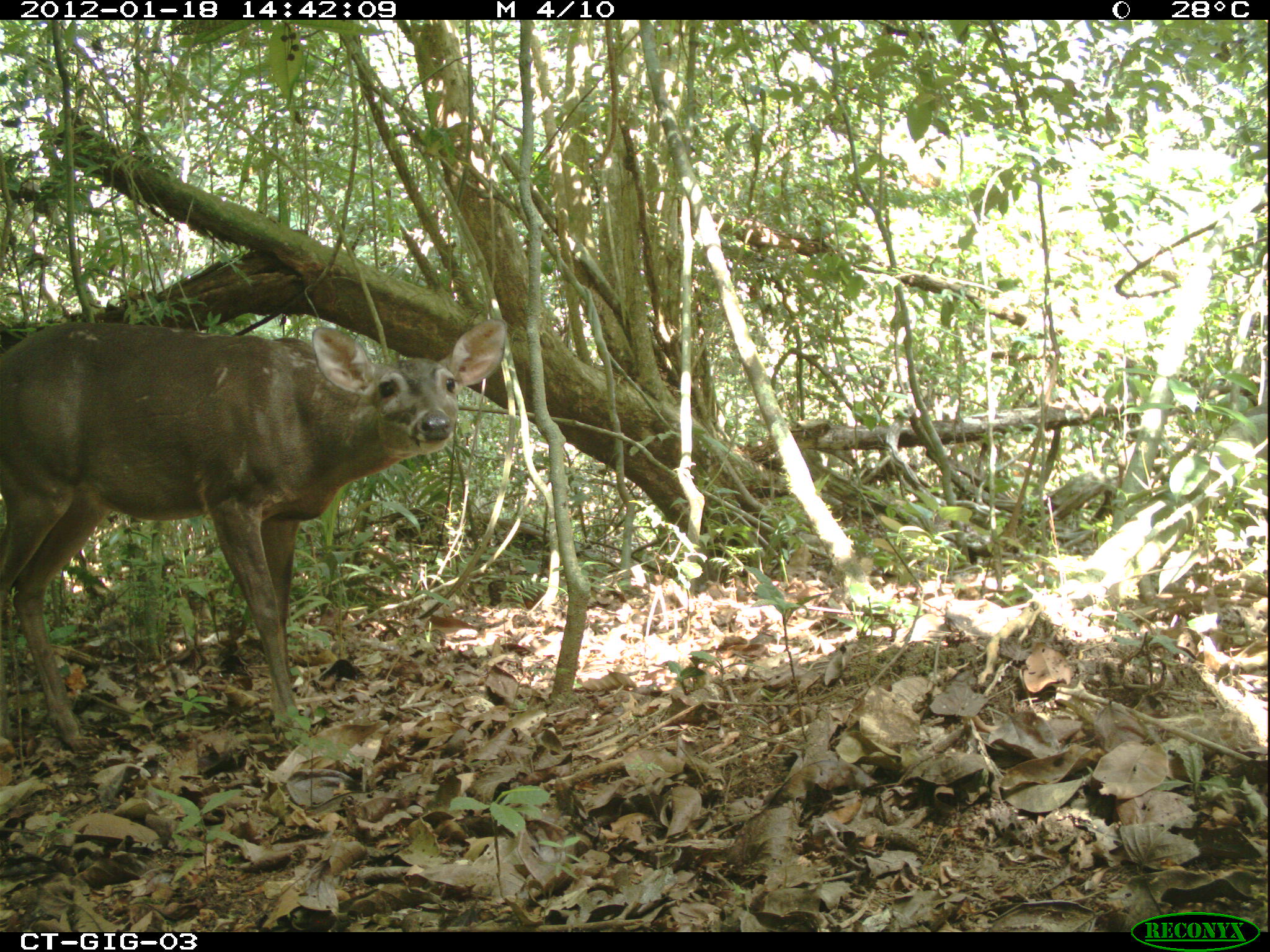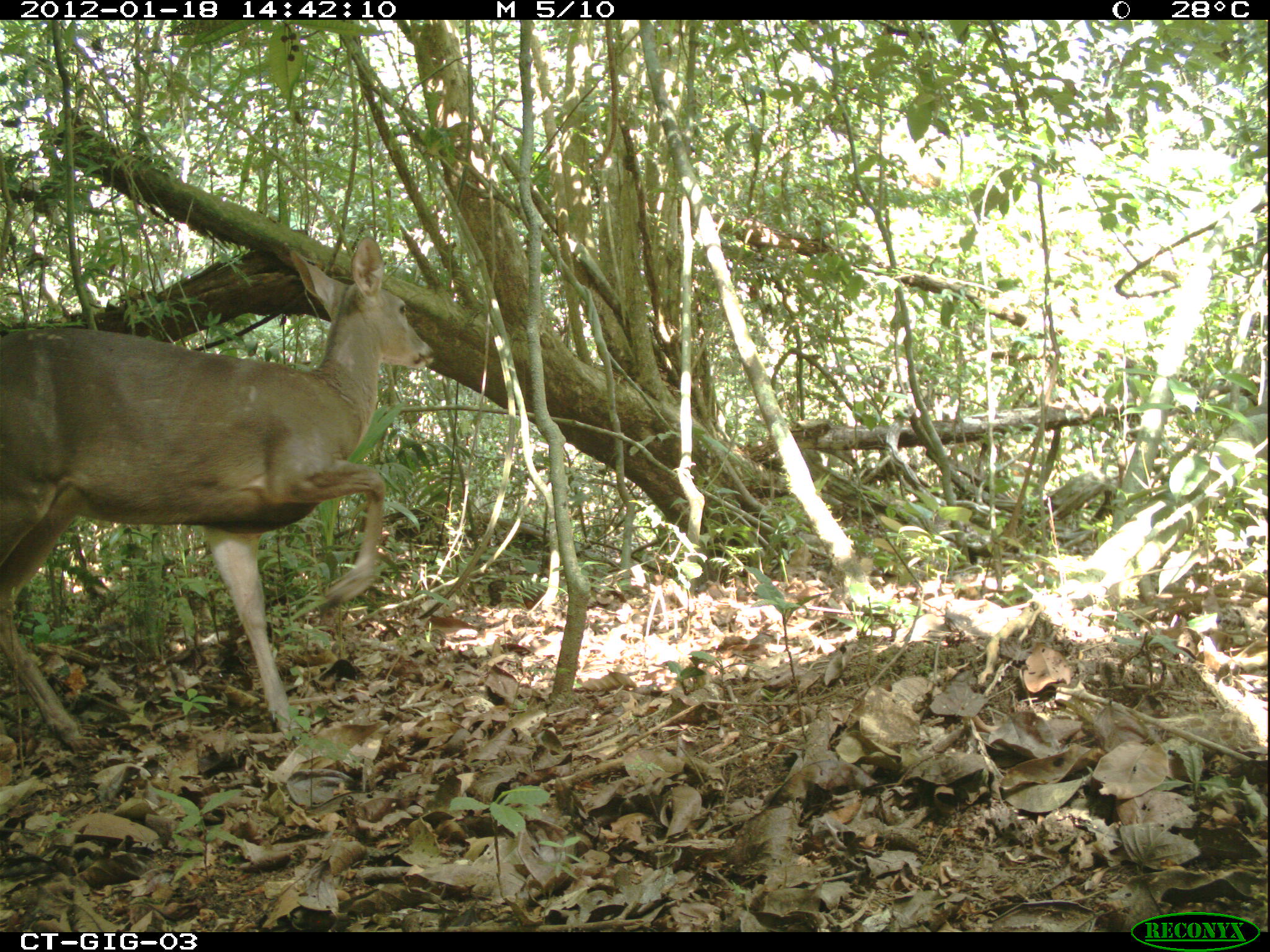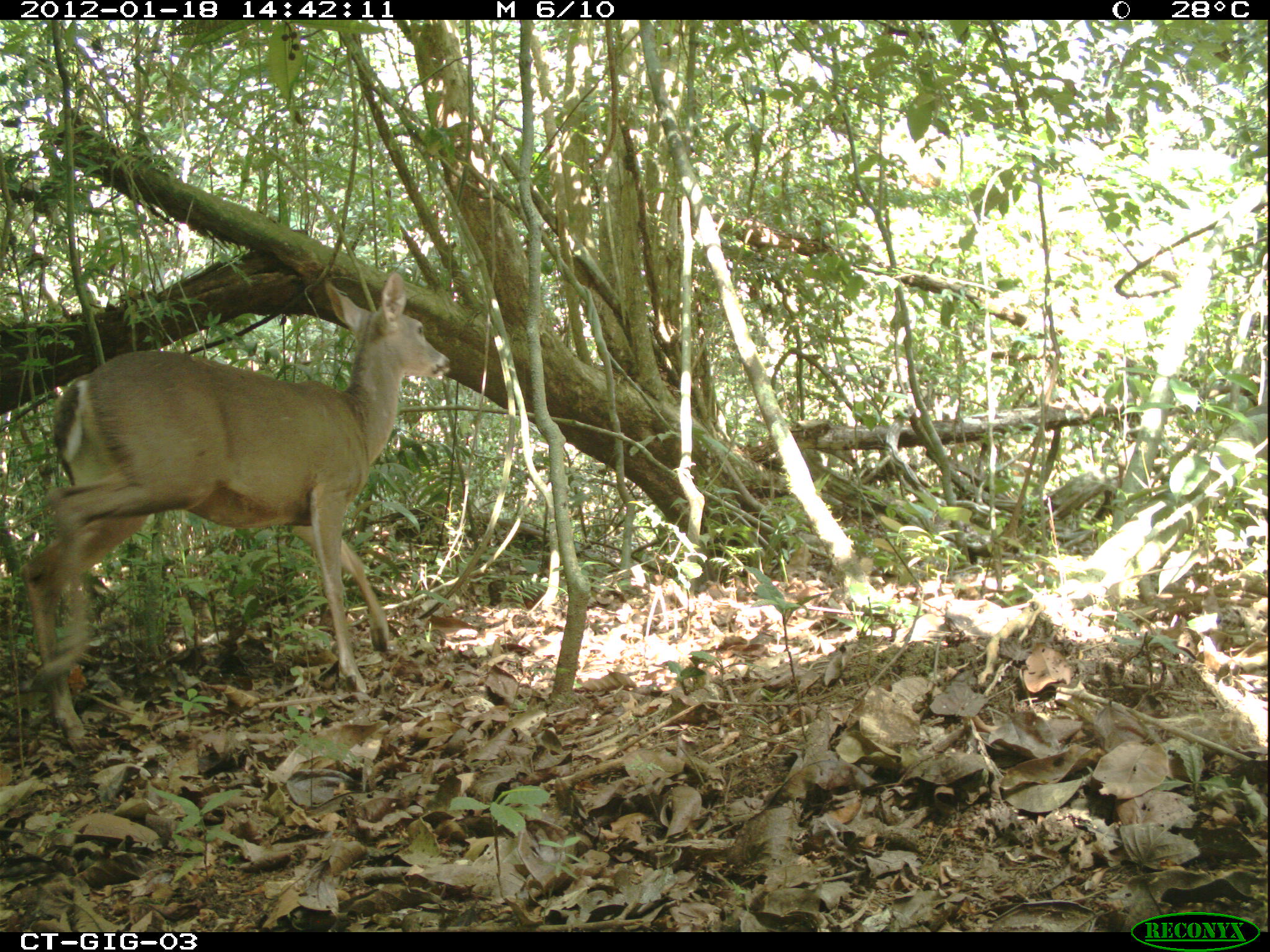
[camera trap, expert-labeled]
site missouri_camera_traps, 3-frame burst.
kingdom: Animalia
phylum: Chordata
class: Mammalia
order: Artiodactyla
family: Cervidae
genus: Odocoileus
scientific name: Odocoileus virginianus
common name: white-tailed deer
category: white tailed deer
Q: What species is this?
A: White tailed deer (white-tailed deer) (Odocoileus virginianus).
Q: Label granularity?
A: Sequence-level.